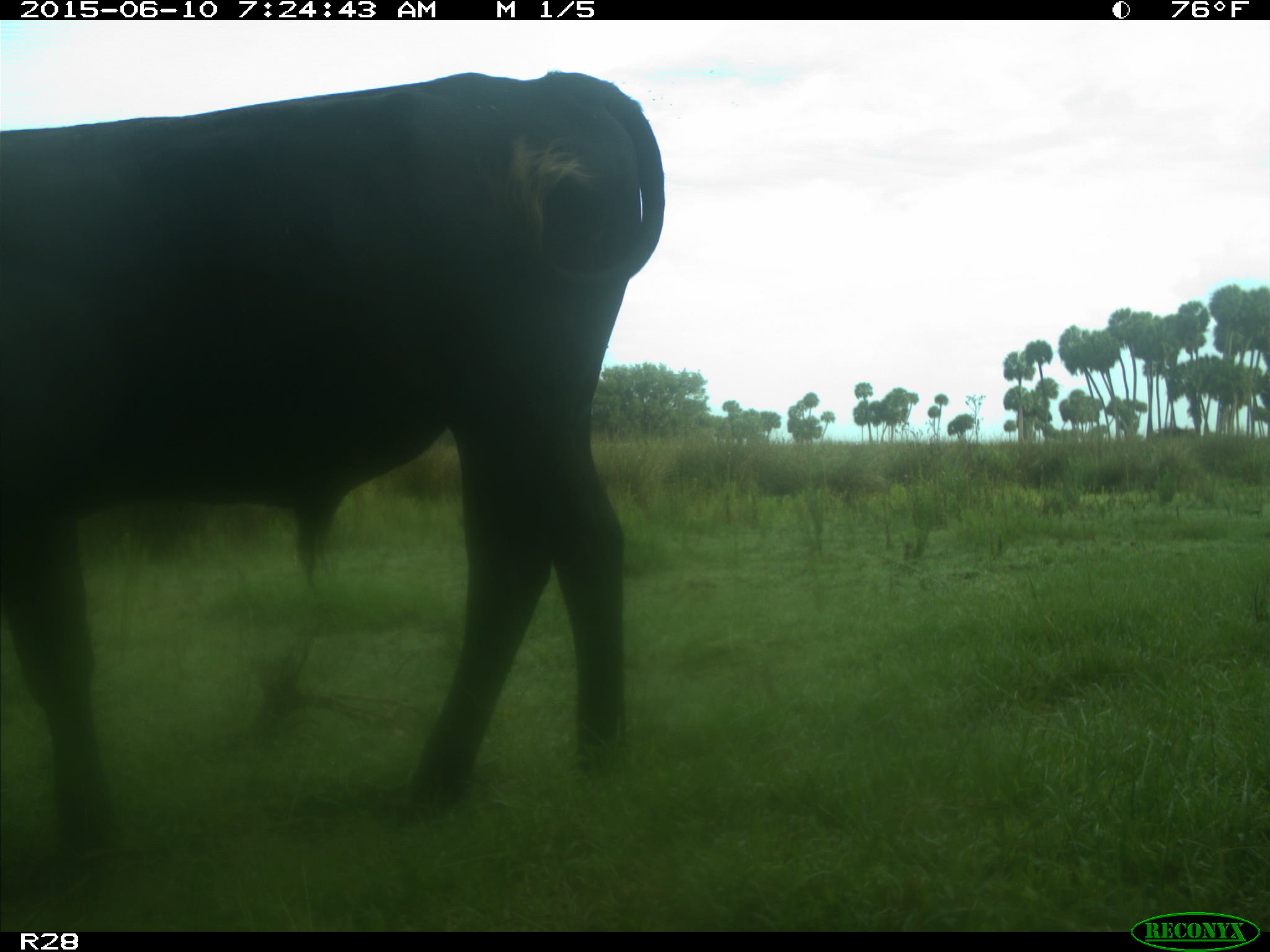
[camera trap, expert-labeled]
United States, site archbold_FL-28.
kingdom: Animalia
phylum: Chordata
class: Mammalia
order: Artiodactyla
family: Bovidae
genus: Bos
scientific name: Bos taurus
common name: domestic cow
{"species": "Bos taurus (domestic cow)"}